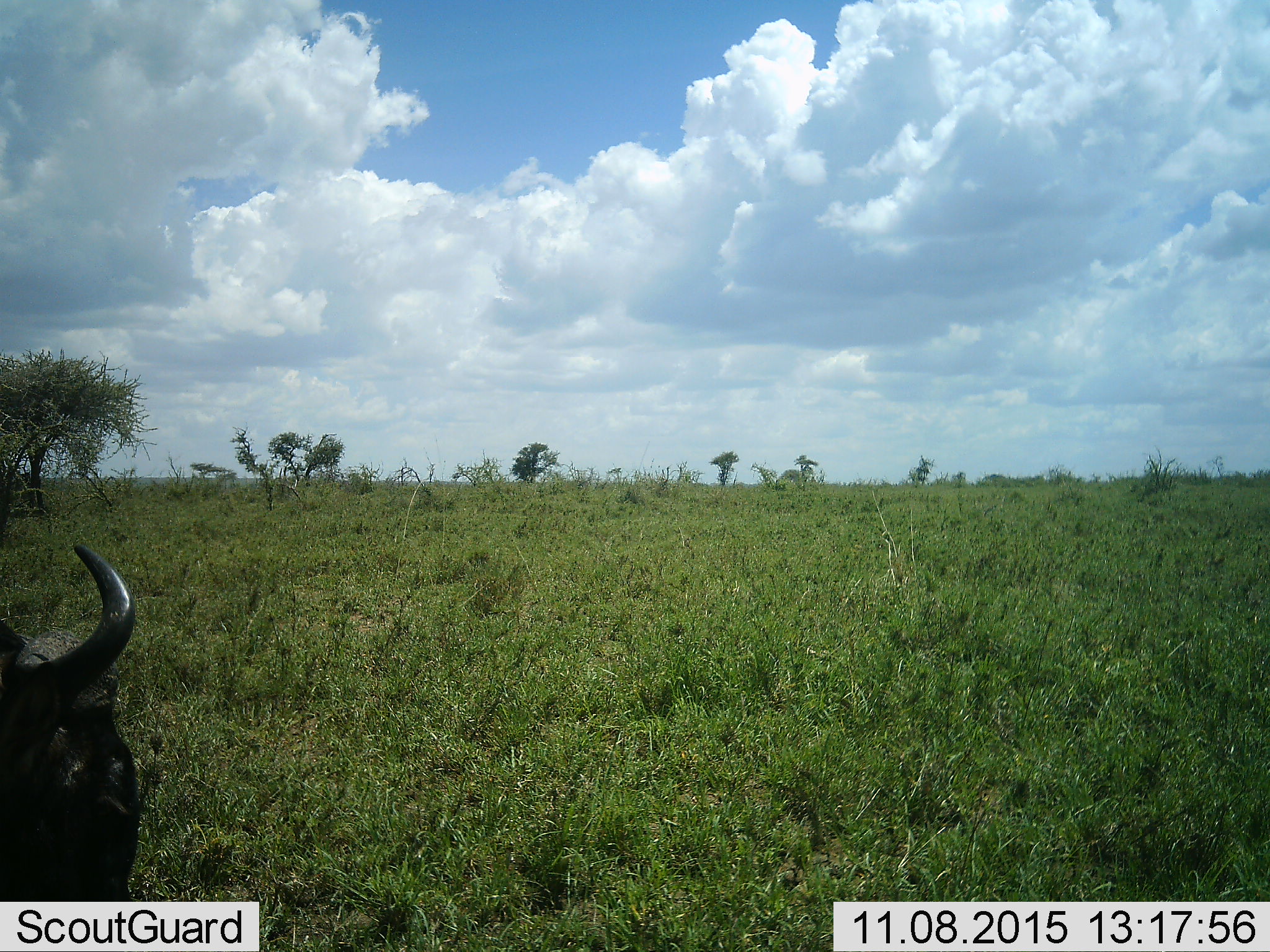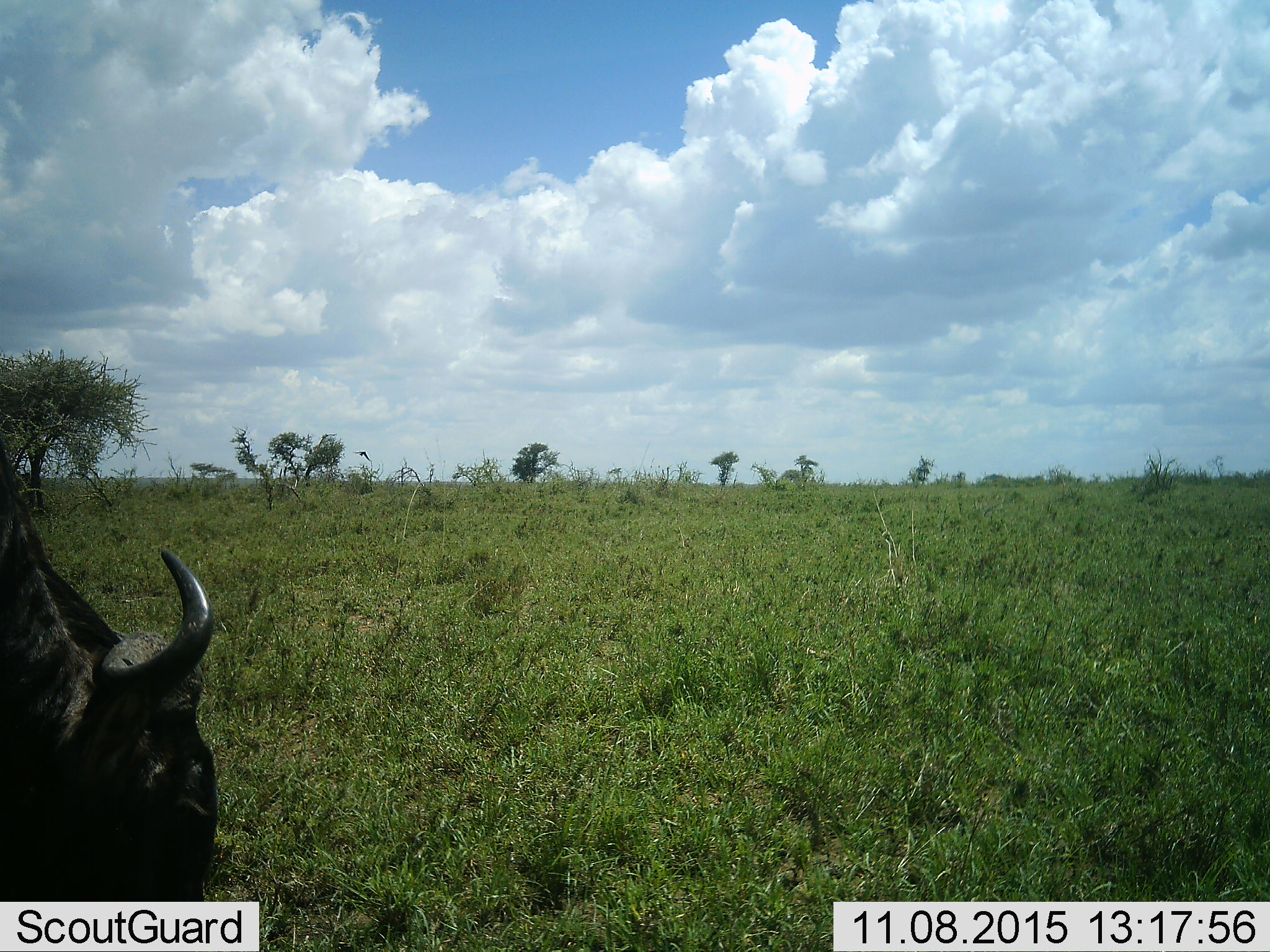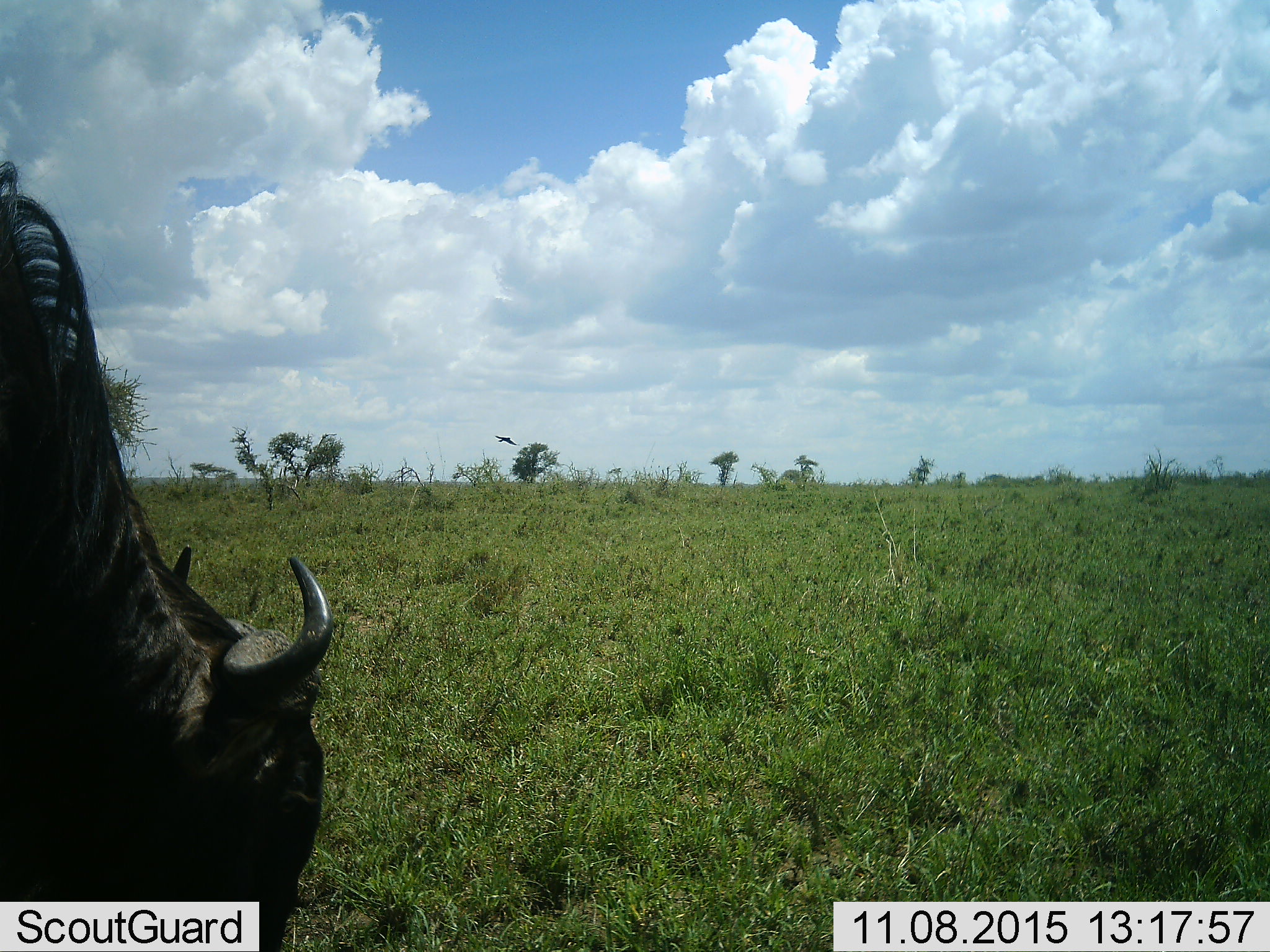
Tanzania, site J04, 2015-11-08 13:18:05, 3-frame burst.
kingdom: Animalia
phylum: Chordata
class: Mammalia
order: Artiodactyla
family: Bovidae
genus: Connochaetes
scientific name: Connochaetes taurinus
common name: blue wildebeest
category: wildebeest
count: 1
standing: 60%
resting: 0%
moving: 20%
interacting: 0%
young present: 0%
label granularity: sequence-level